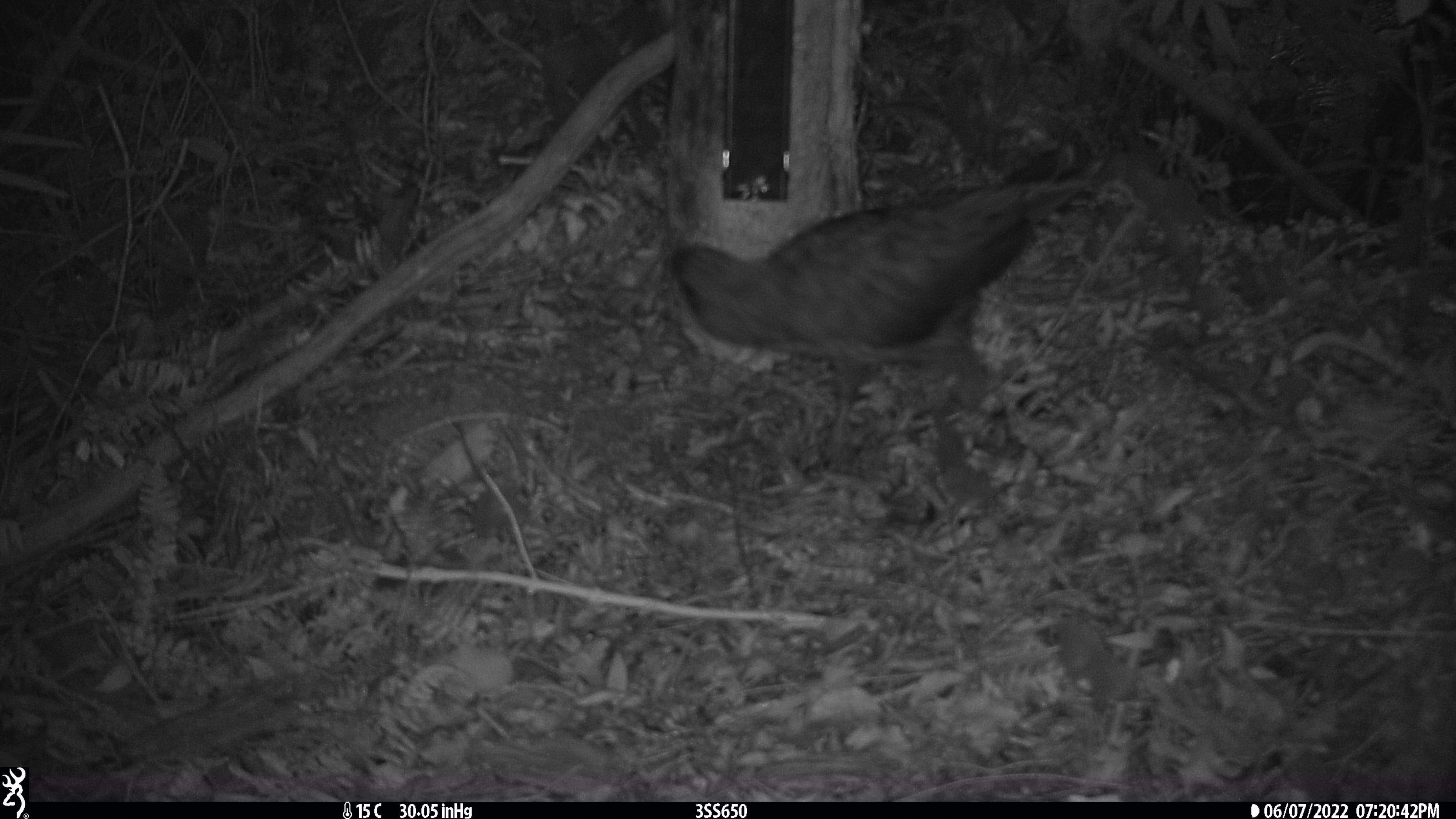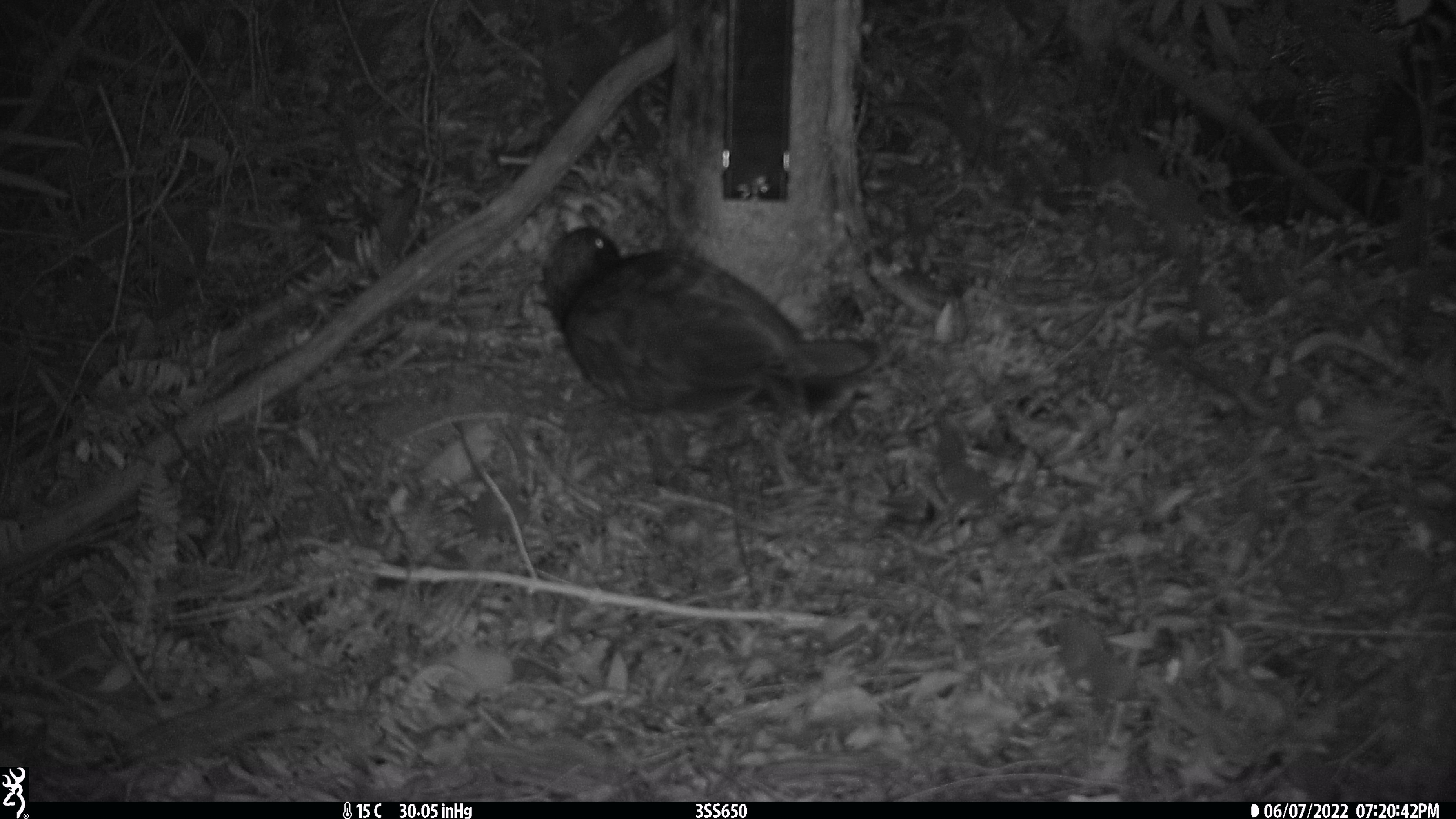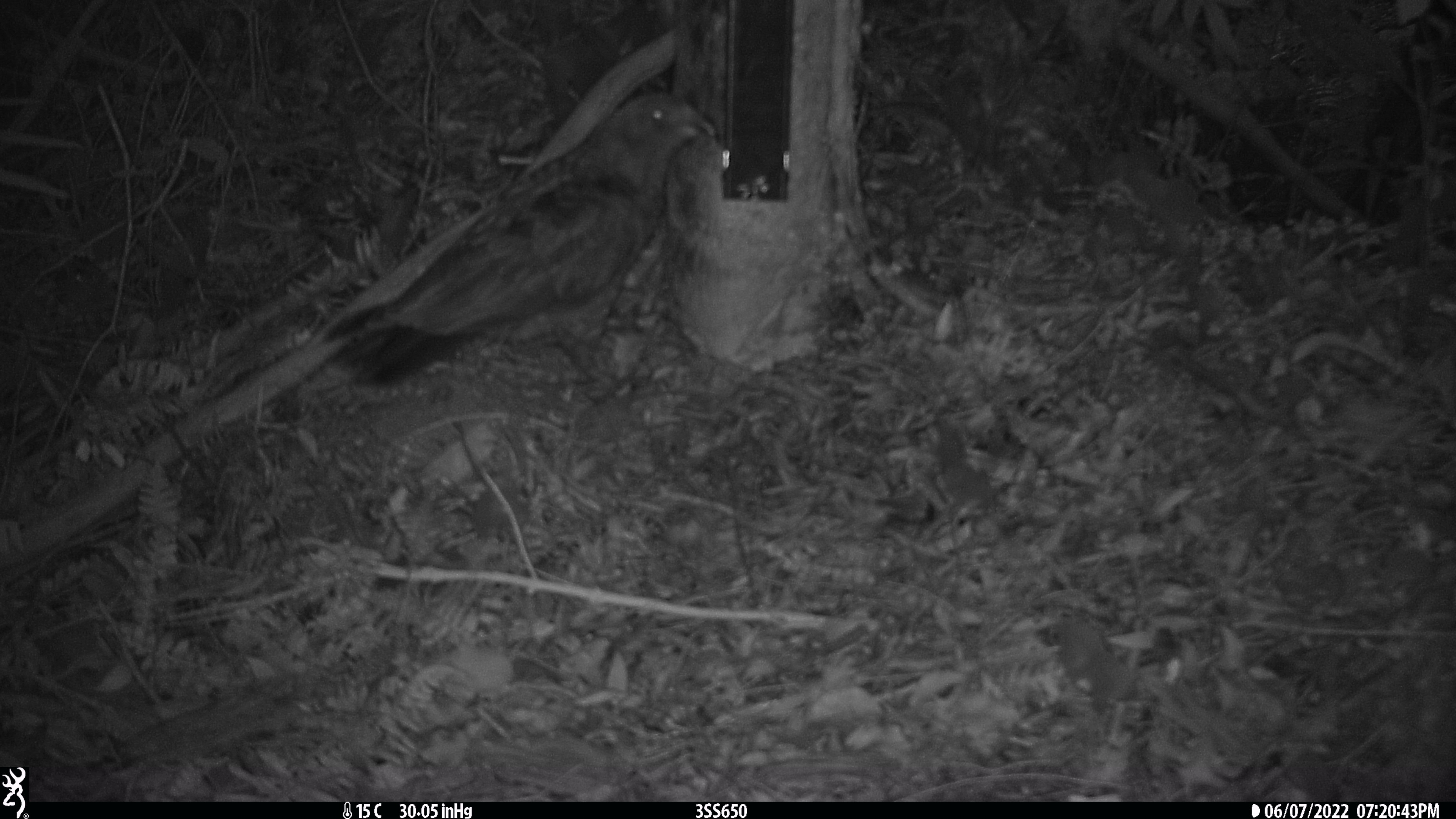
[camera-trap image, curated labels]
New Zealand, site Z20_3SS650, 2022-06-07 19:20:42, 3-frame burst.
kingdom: Animalia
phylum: Chordata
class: Aves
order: Psittaciformes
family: Strigopidae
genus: Nestor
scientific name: Nestor notabilis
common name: kea